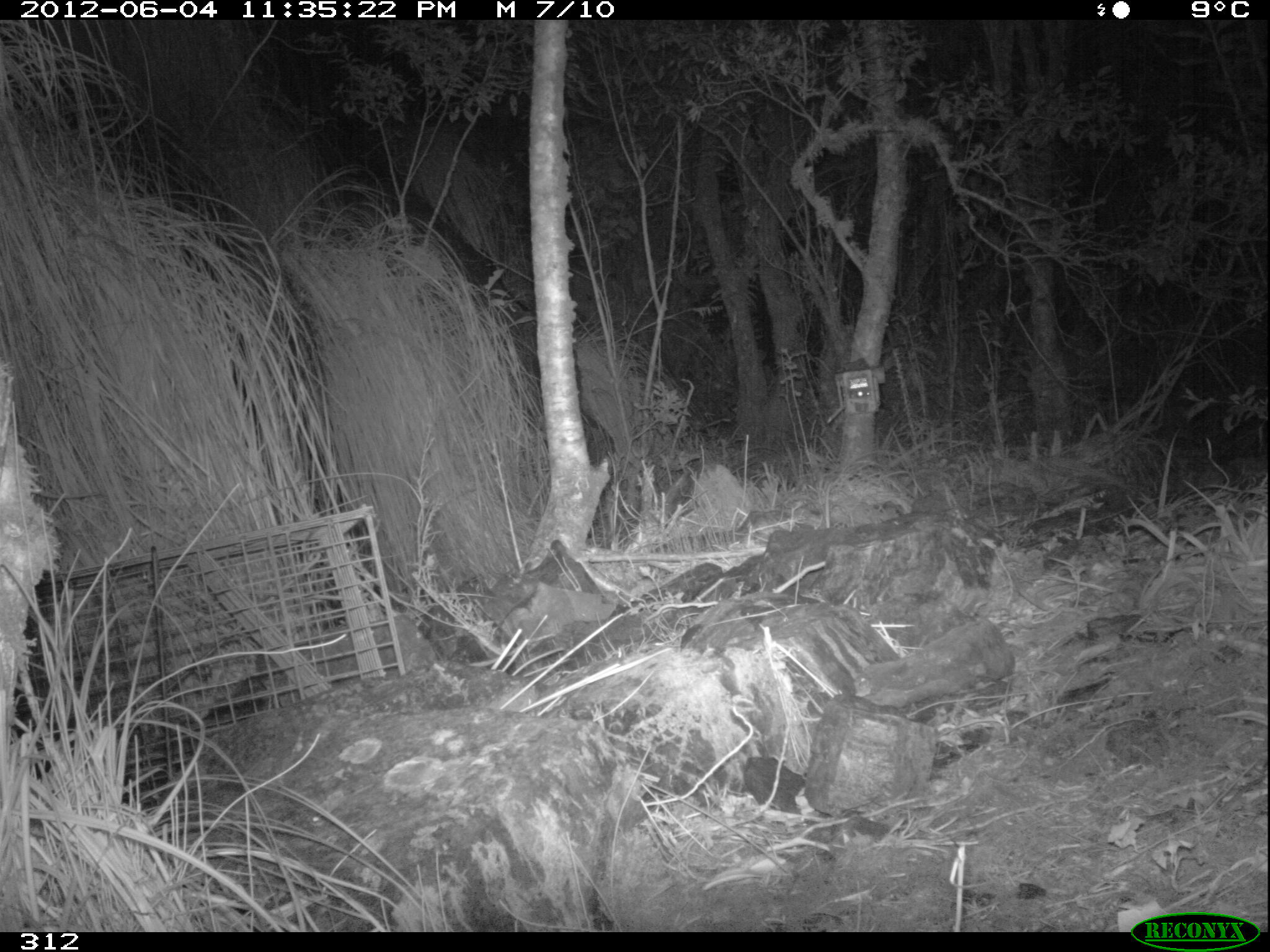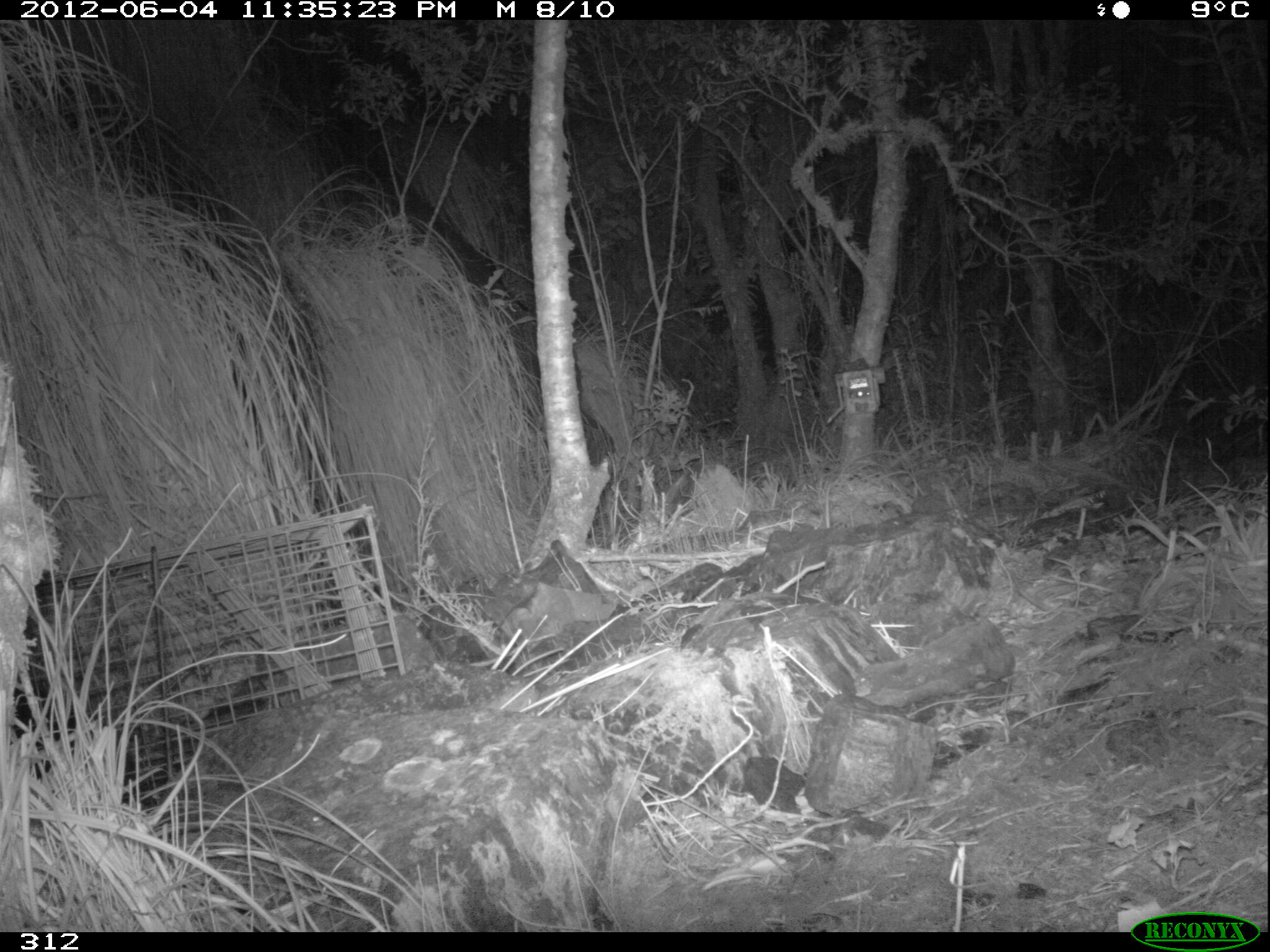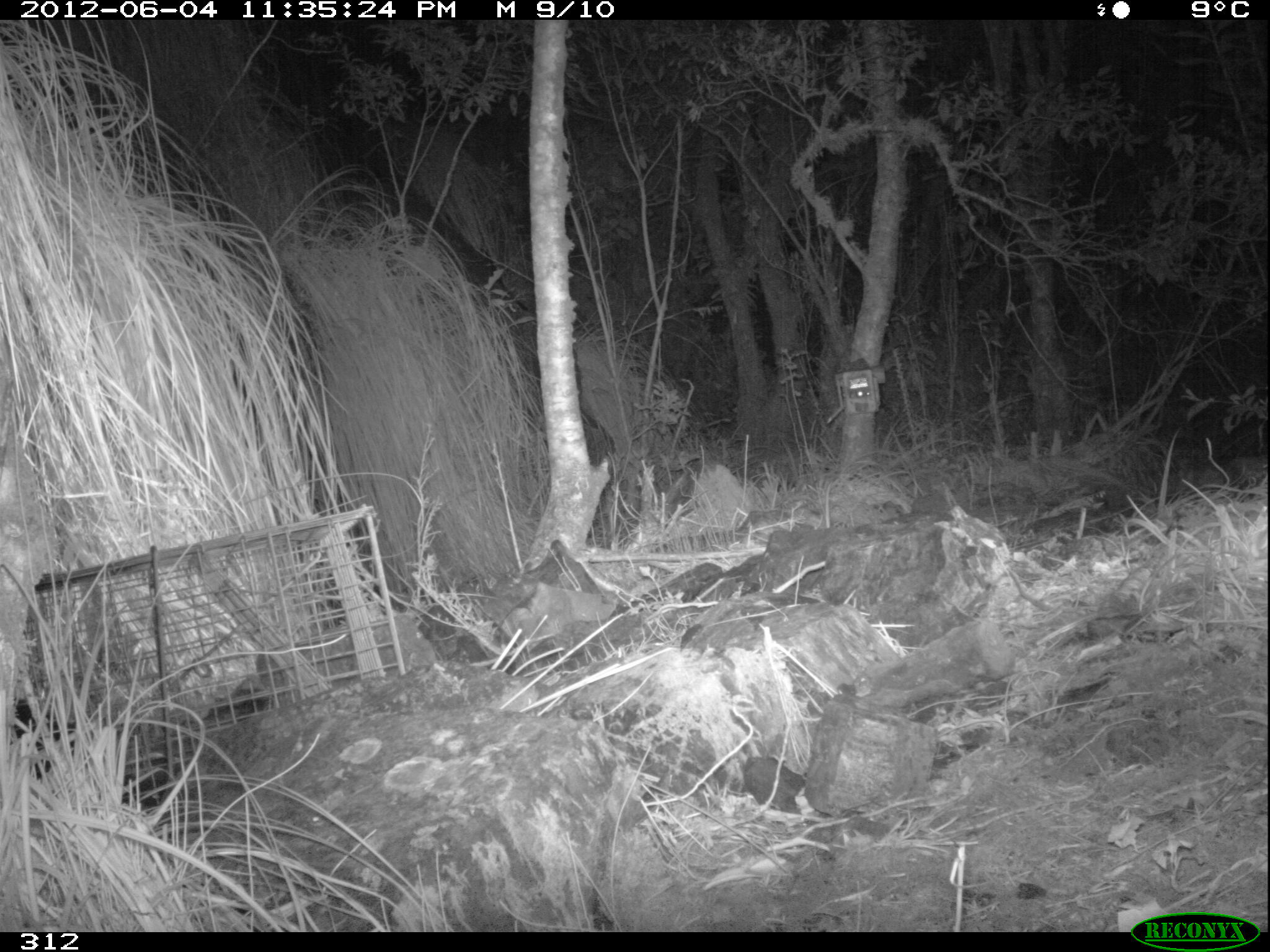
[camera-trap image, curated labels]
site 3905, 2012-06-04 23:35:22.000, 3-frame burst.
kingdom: Animalia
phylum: Chordata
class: Mammalia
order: Didelphimorphia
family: Didelphidae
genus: Didelphis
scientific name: Didelphis pernigra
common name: andean white-eared opossum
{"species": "Didelphis pernigra (andean white-eared opossum)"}